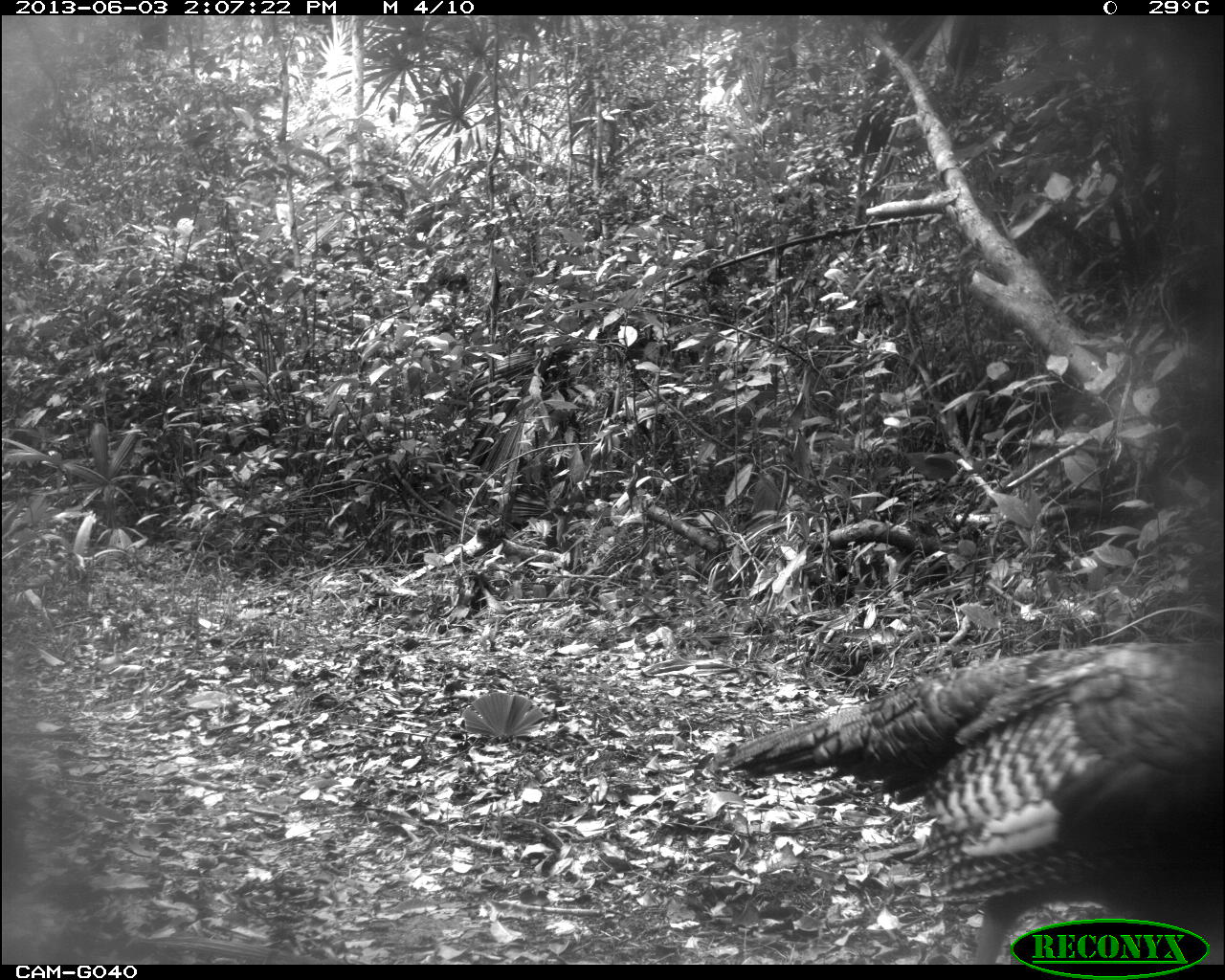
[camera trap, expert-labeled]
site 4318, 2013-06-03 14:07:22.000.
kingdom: Animalia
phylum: Chordata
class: Aves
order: Galliformes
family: Phasianidae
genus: Meleagris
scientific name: Meleagris ocellata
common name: ocellated turkey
Meleagris ocellata (ocellated turkey), count 1, sex male.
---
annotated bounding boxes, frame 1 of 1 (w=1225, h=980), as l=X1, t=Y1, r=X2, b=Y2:
meleagris ocellata: l=705, t=640, r=1225, b=965